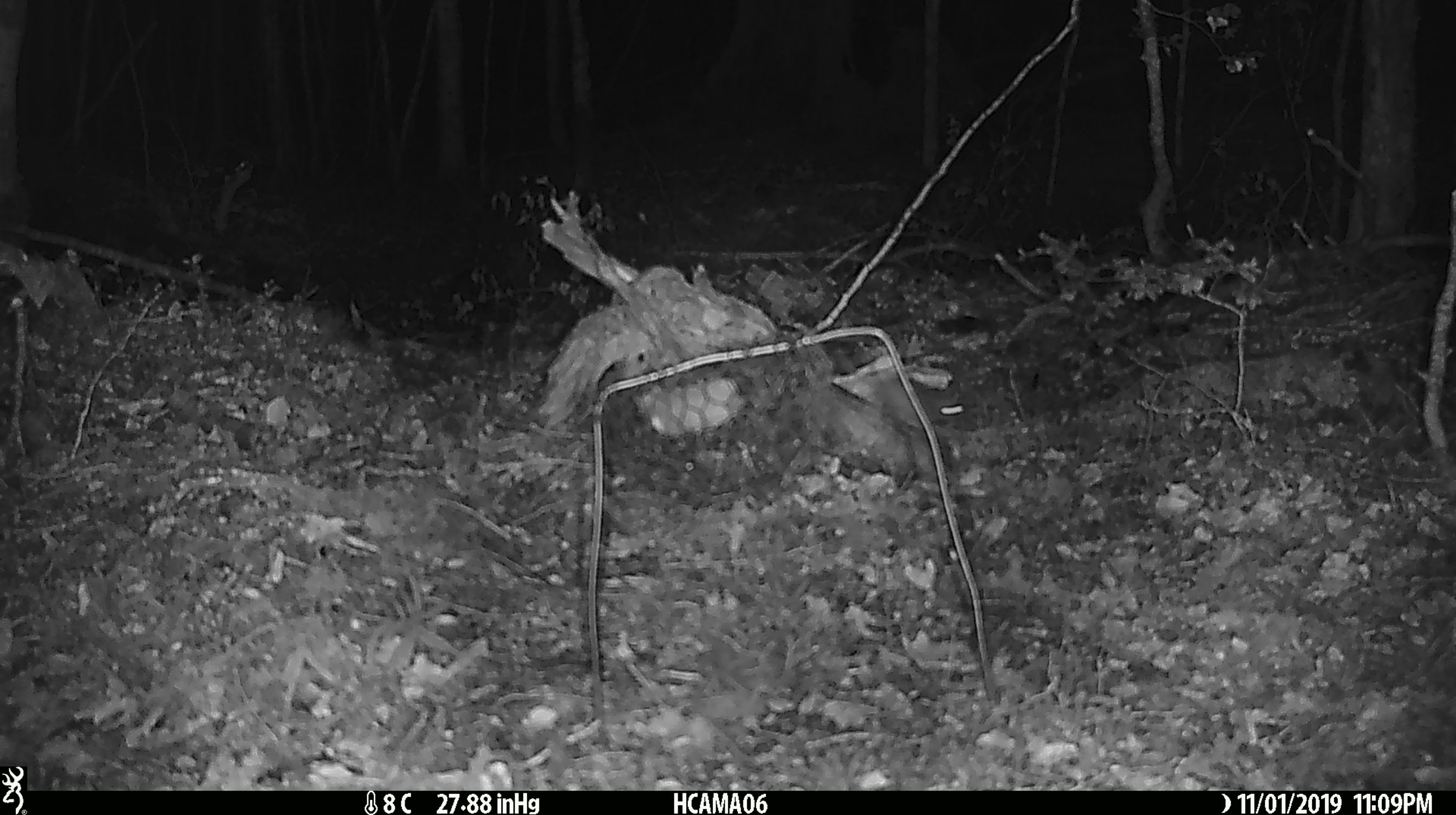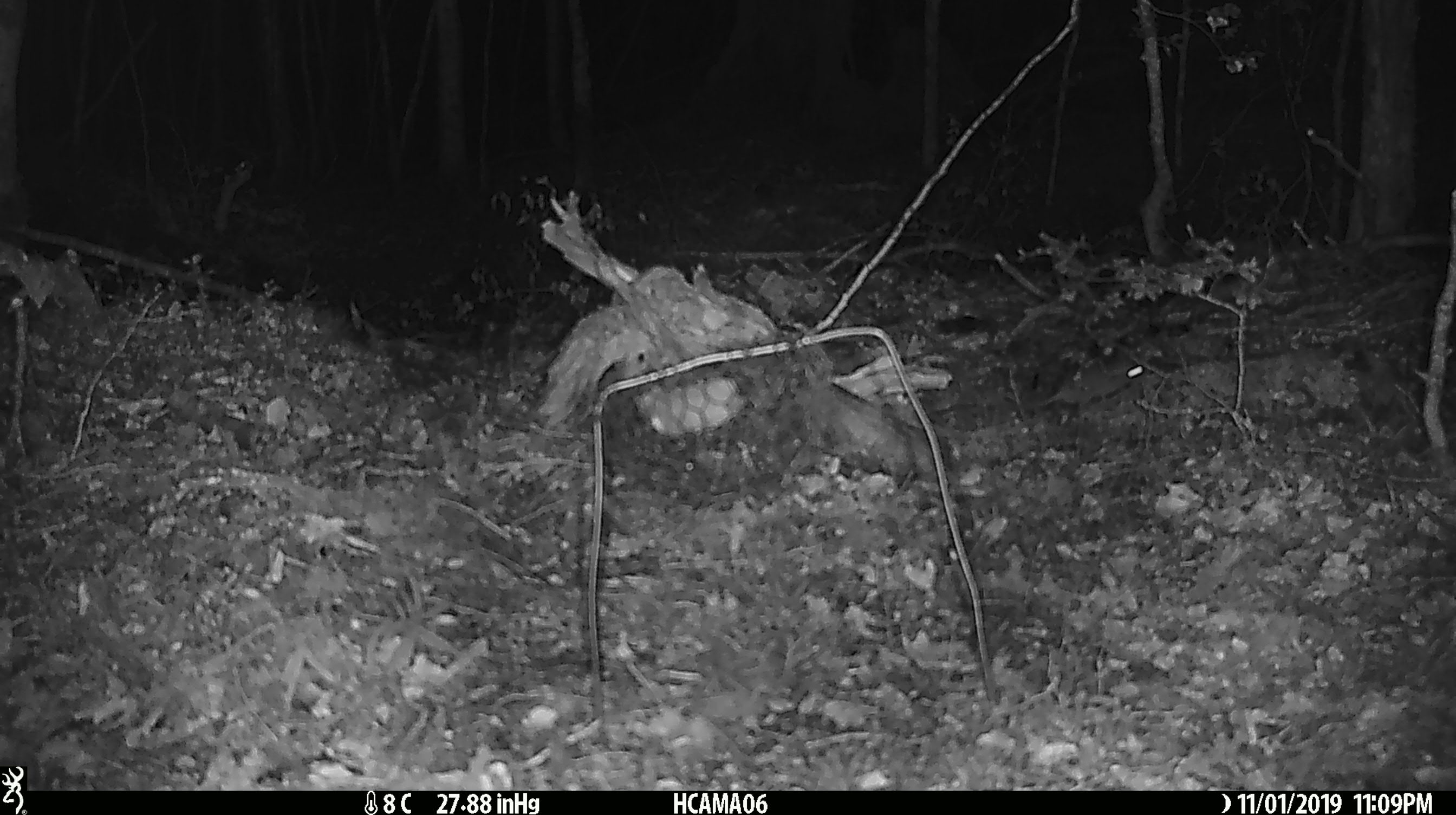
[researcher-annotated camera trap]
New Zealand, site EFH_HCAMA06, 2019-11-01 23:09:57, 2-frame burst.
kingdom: Animalia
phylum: Chordata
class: Mammalia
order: Rodentia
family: Muridae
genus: Mus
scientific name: Mus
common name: mouse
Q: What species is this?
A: Mouse (Mus).